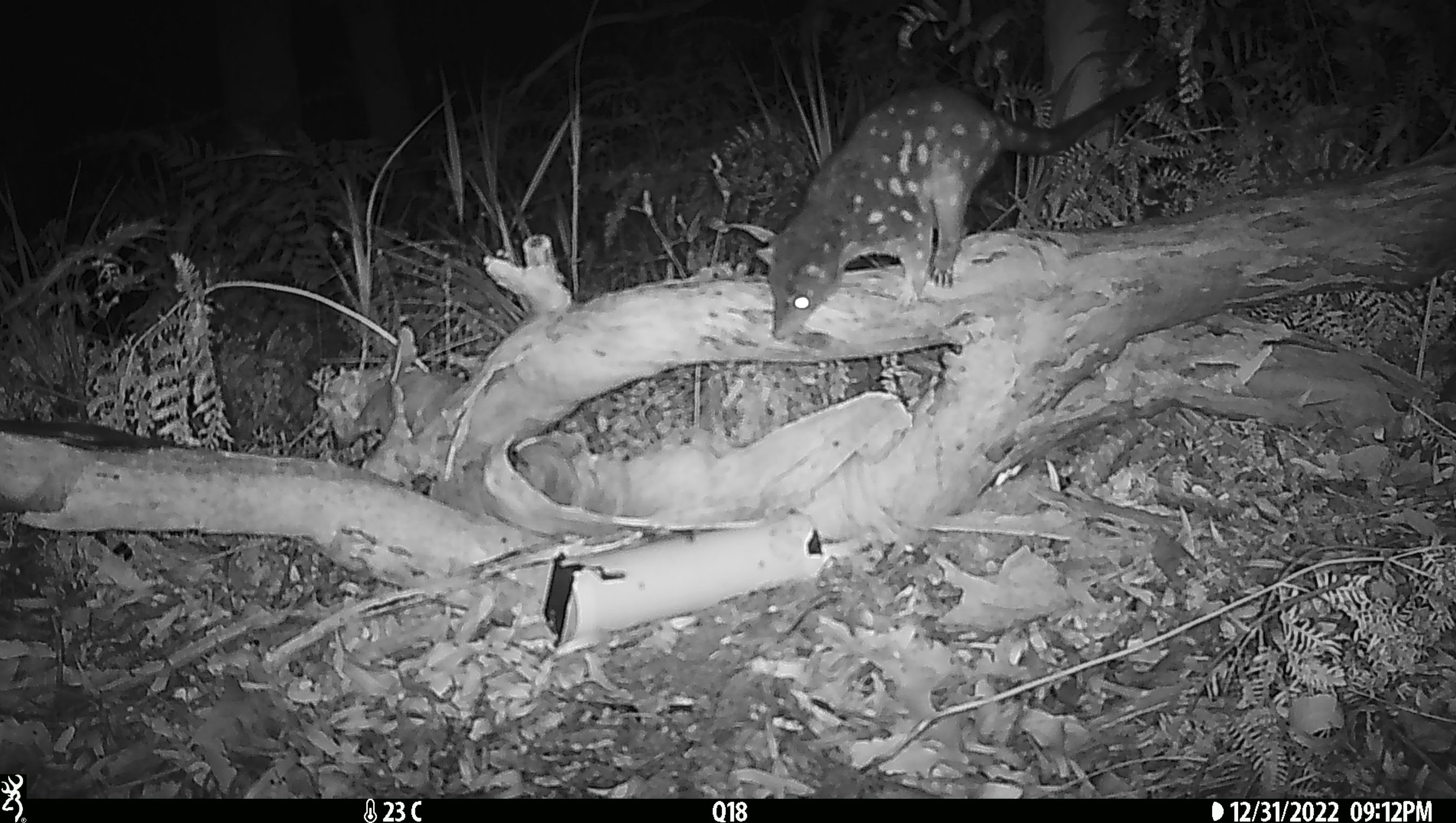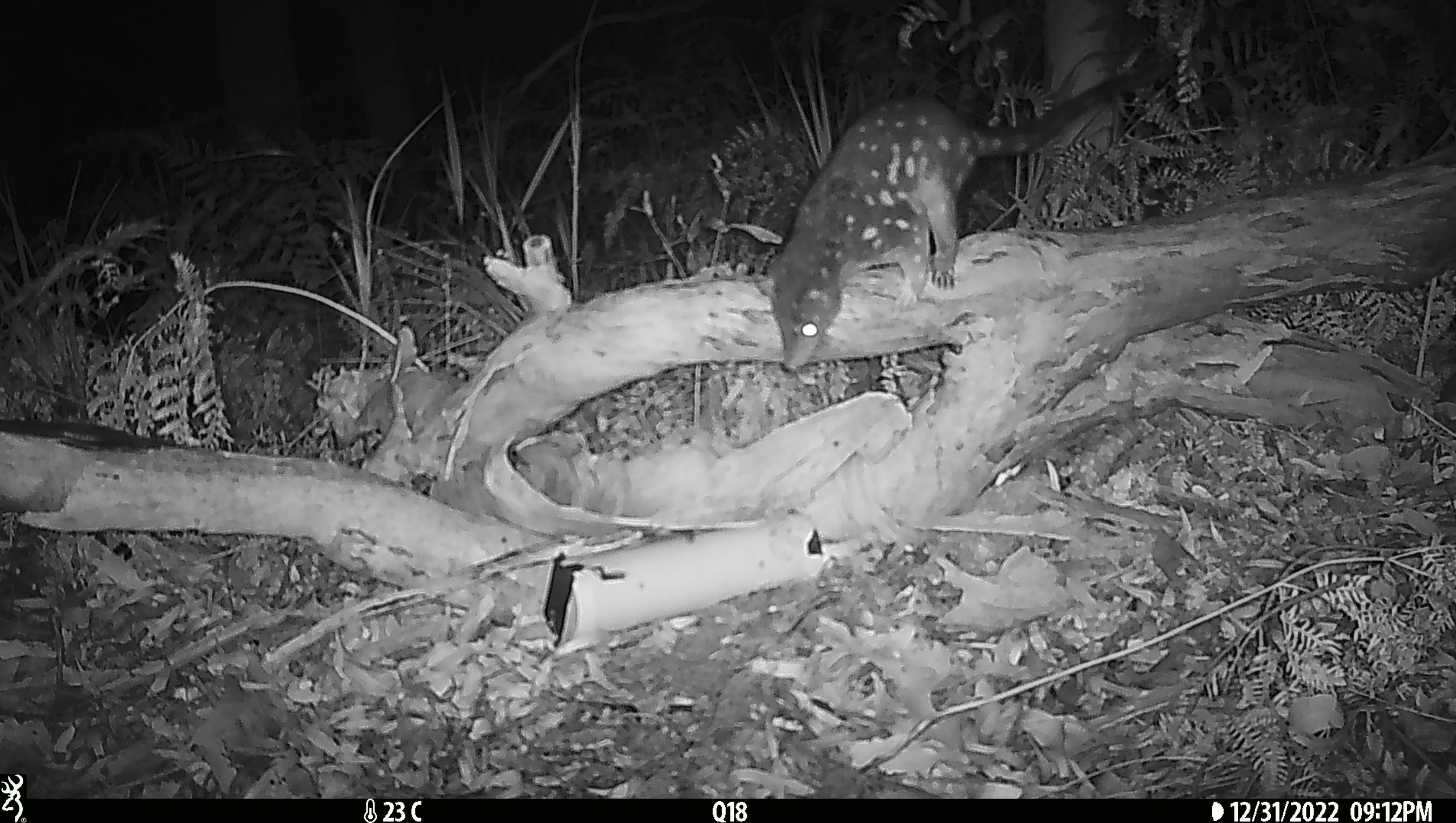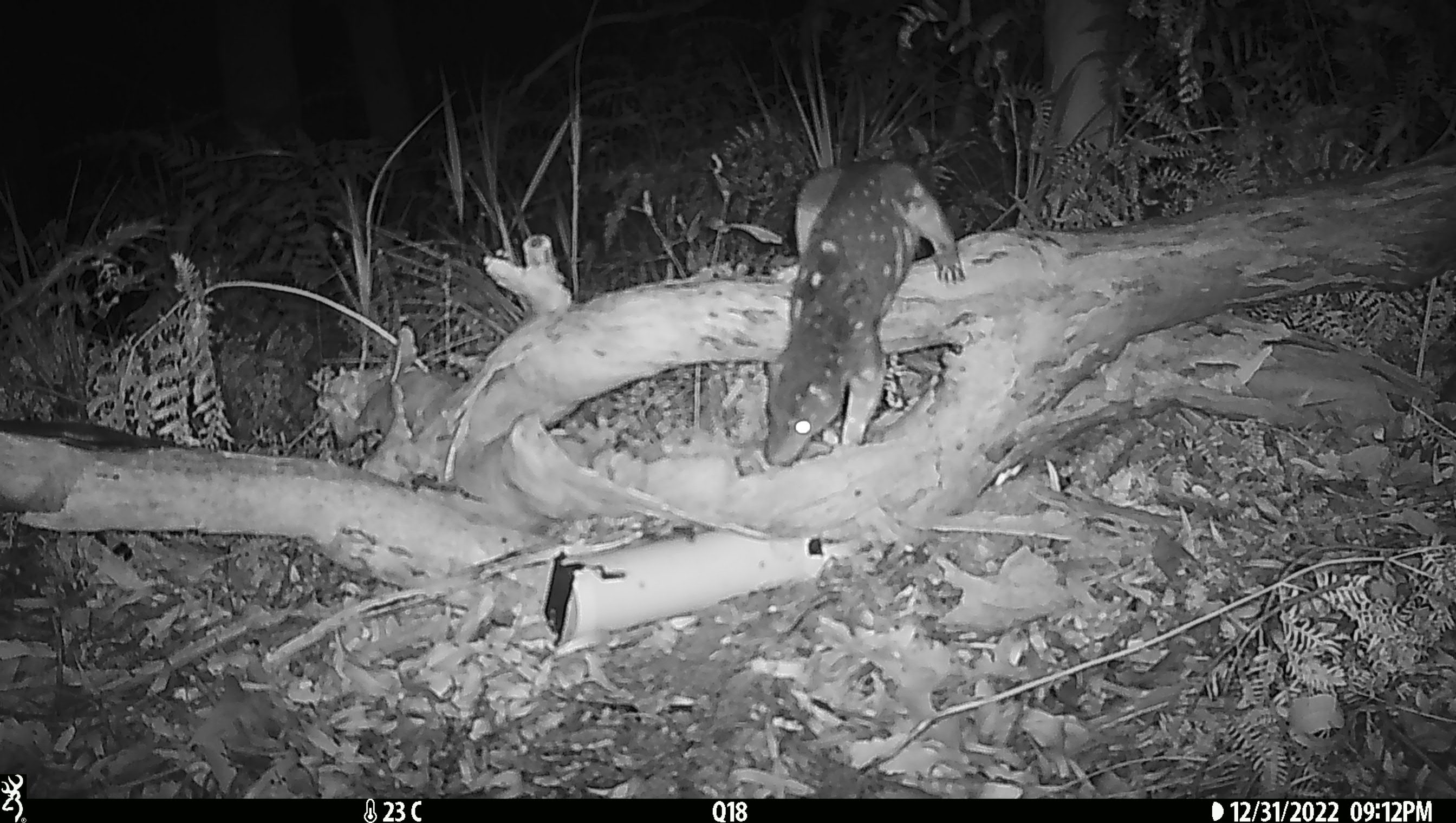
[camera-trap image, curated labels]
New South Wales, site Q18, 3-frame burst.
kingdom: Animalia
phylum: Chordata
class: Mammalia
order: Dasyuromorphia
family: Dasyuridae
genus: Dasyurus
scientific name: Dasyurus maculatus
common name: spotted-tailed quoll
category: quoll